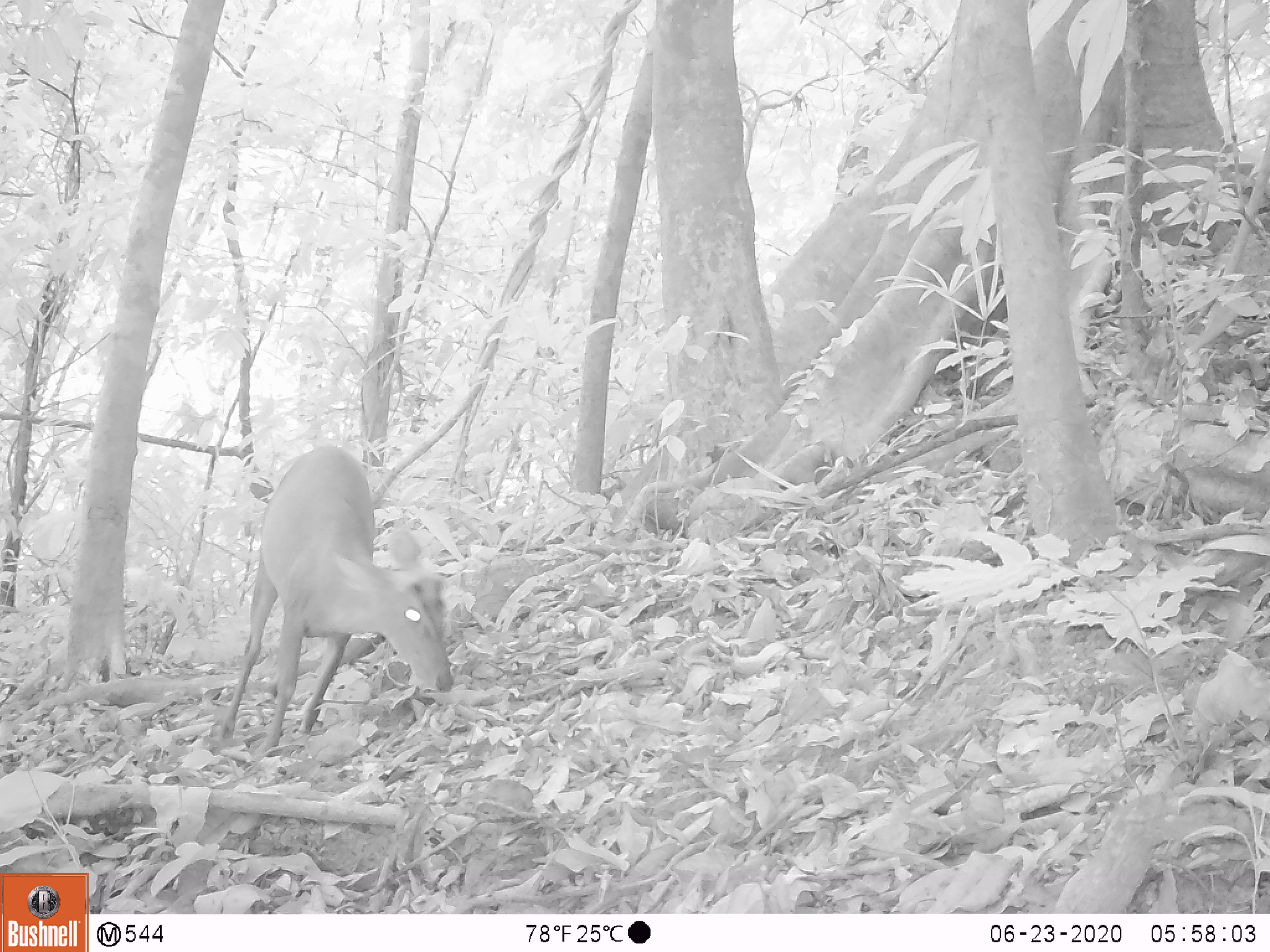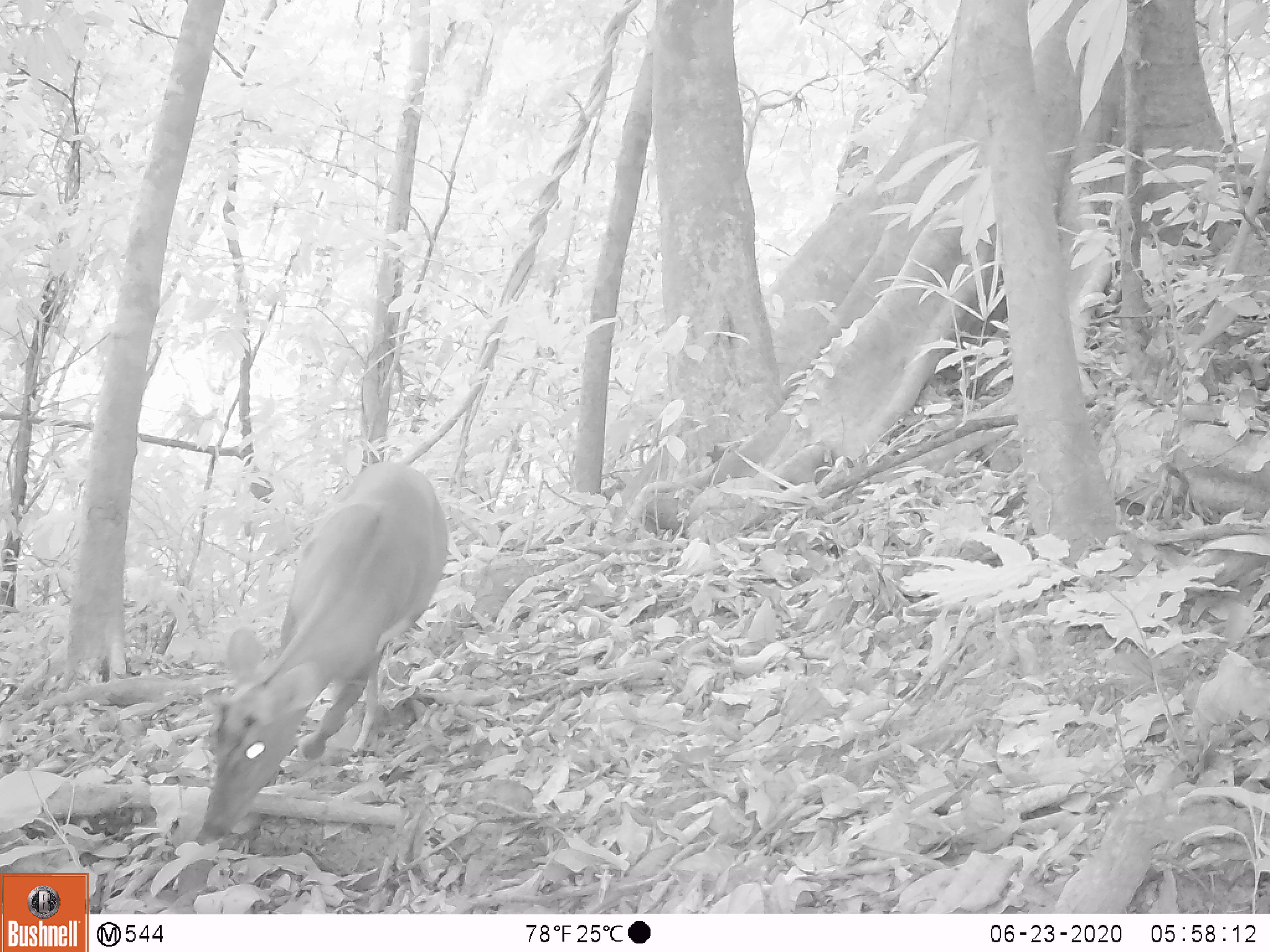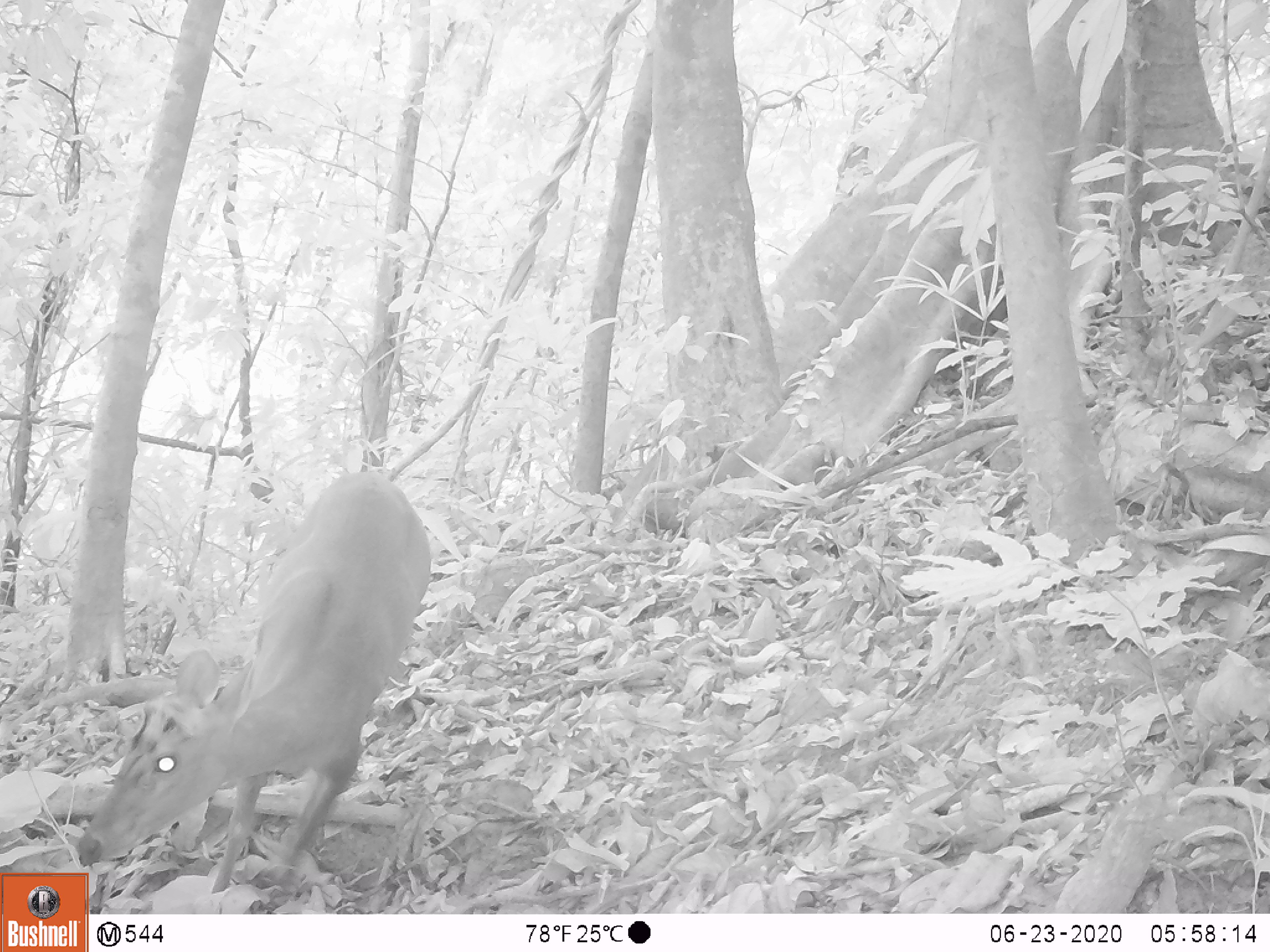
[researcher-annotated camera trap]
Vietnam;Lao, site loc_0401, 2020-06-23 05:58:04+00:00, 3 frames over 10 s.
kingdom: Animalia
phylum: Chordata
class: Mammalia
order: Artiodactyla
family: Cervidae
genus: Muntiacus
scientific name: Muntiacus rooseveltorum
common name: roosevelt's muntjac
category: roosevelts muntjac group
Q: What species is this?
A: Roosevelts muntjac group (roosevelt's muntjac) (Muntiacus rooseveltorum).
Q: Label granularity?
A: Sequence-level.